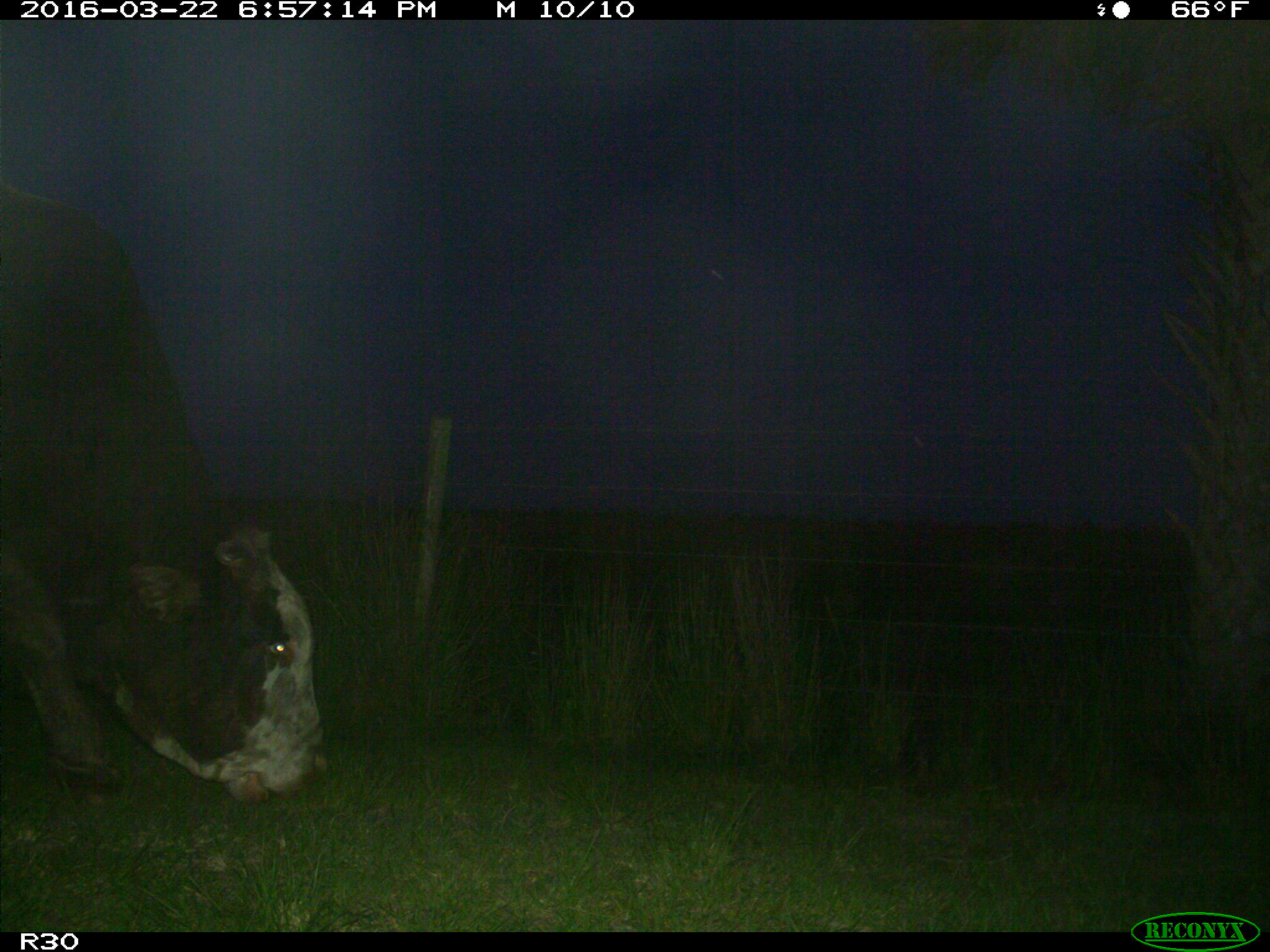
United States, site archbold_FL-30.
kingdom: Animalia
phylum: Chordata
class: Mammalia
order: Artiodactyla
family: Bovidae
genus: Bos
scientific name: Bos taurus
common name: domestic cow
Bos taurus (domestic cow).